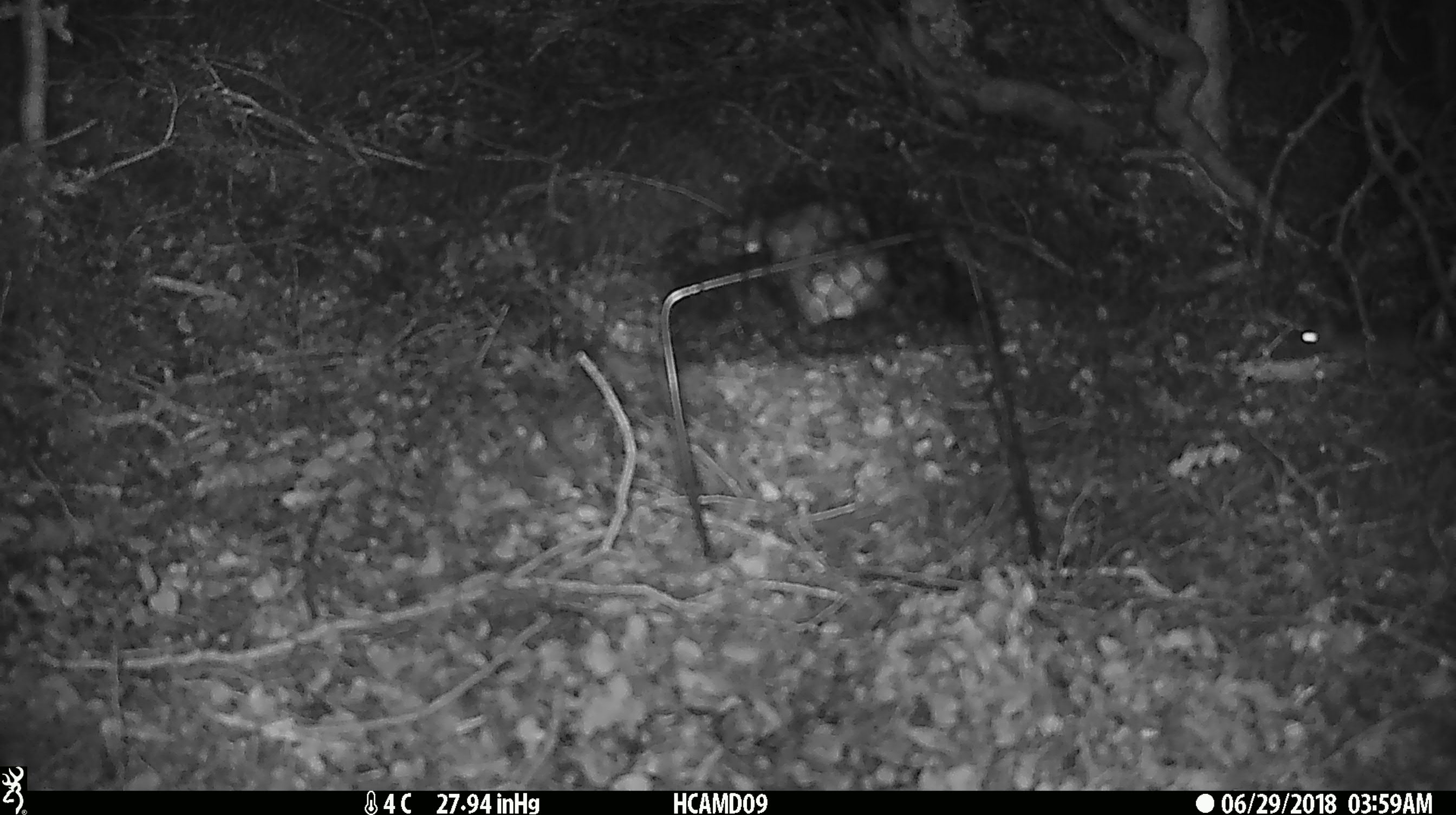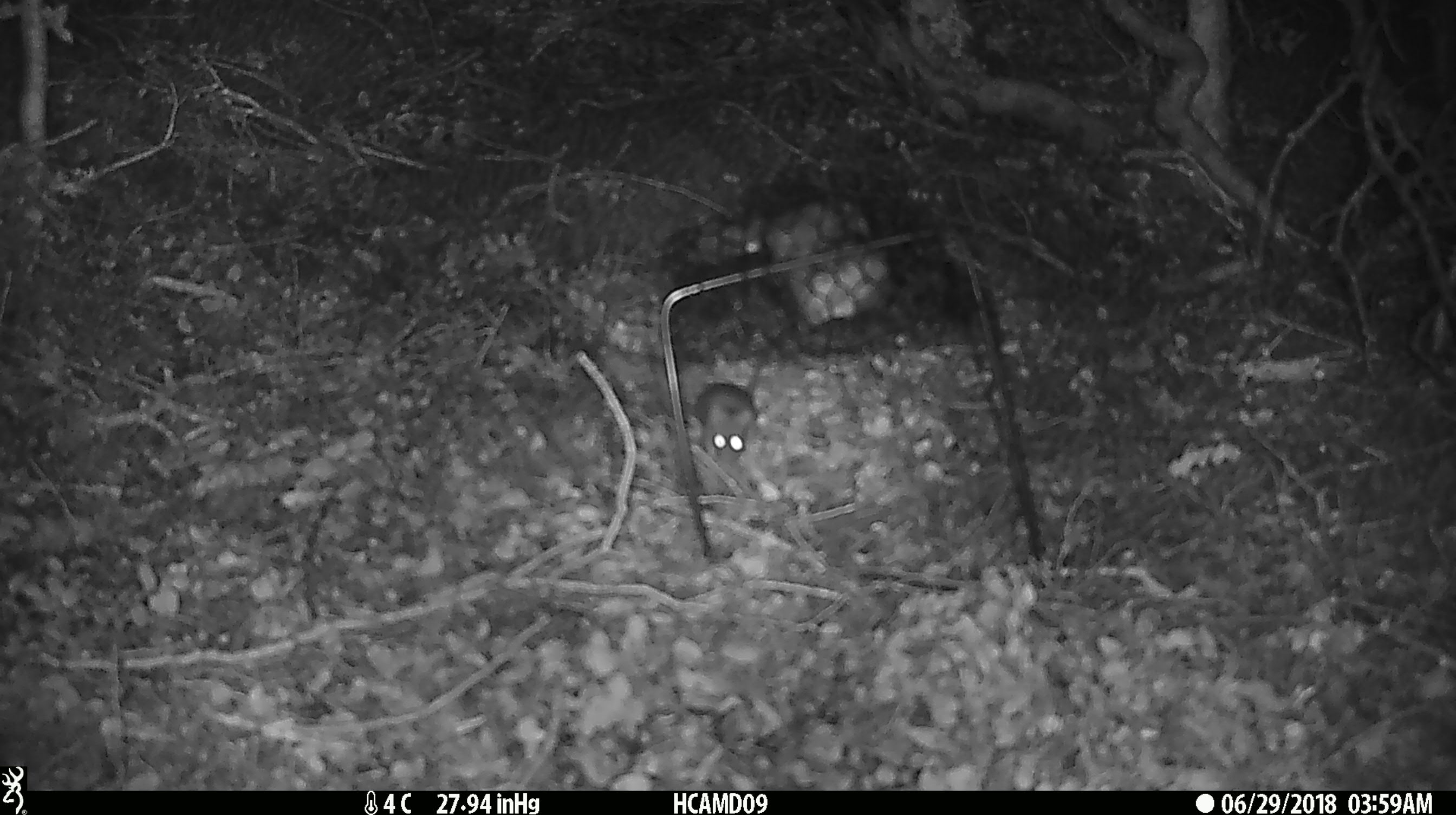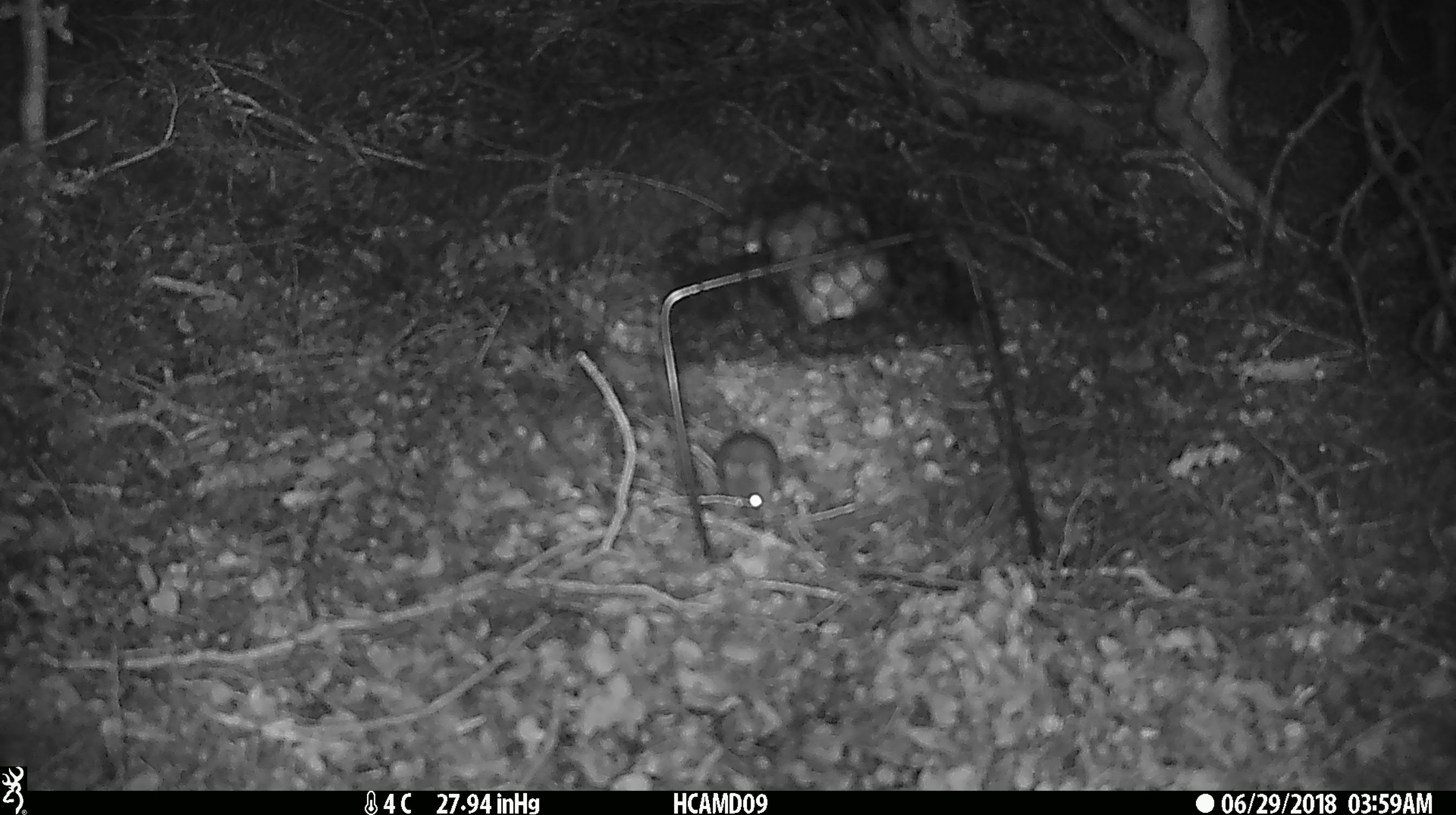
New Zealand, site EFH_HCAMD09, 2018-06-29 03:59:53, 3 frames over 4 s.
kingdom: Animalia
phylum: Chordata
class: Mammalia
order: Rodentia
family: Muridae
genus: Mus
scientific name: Mus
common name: mouse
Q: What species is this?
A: Mouse (Mus).